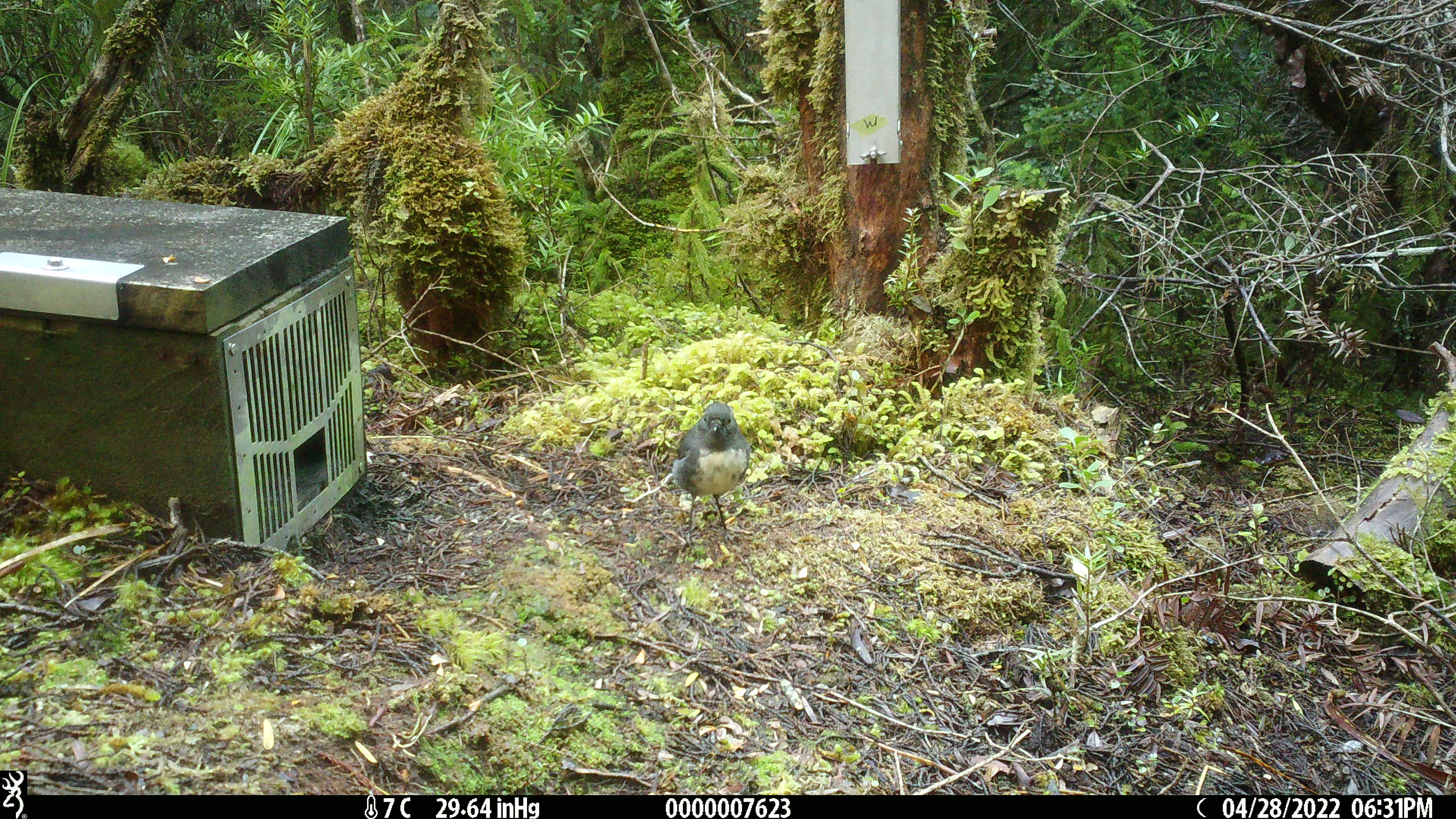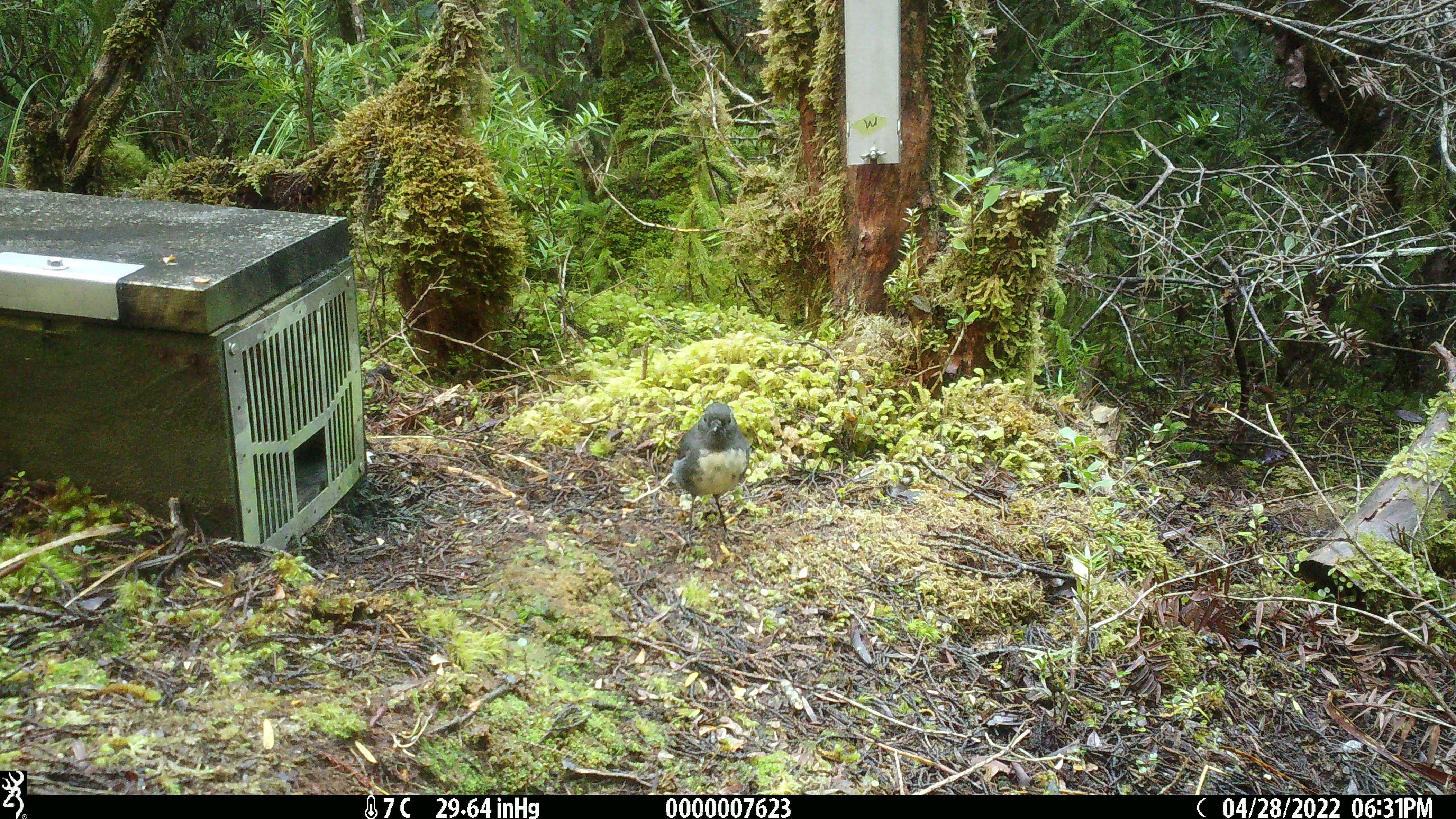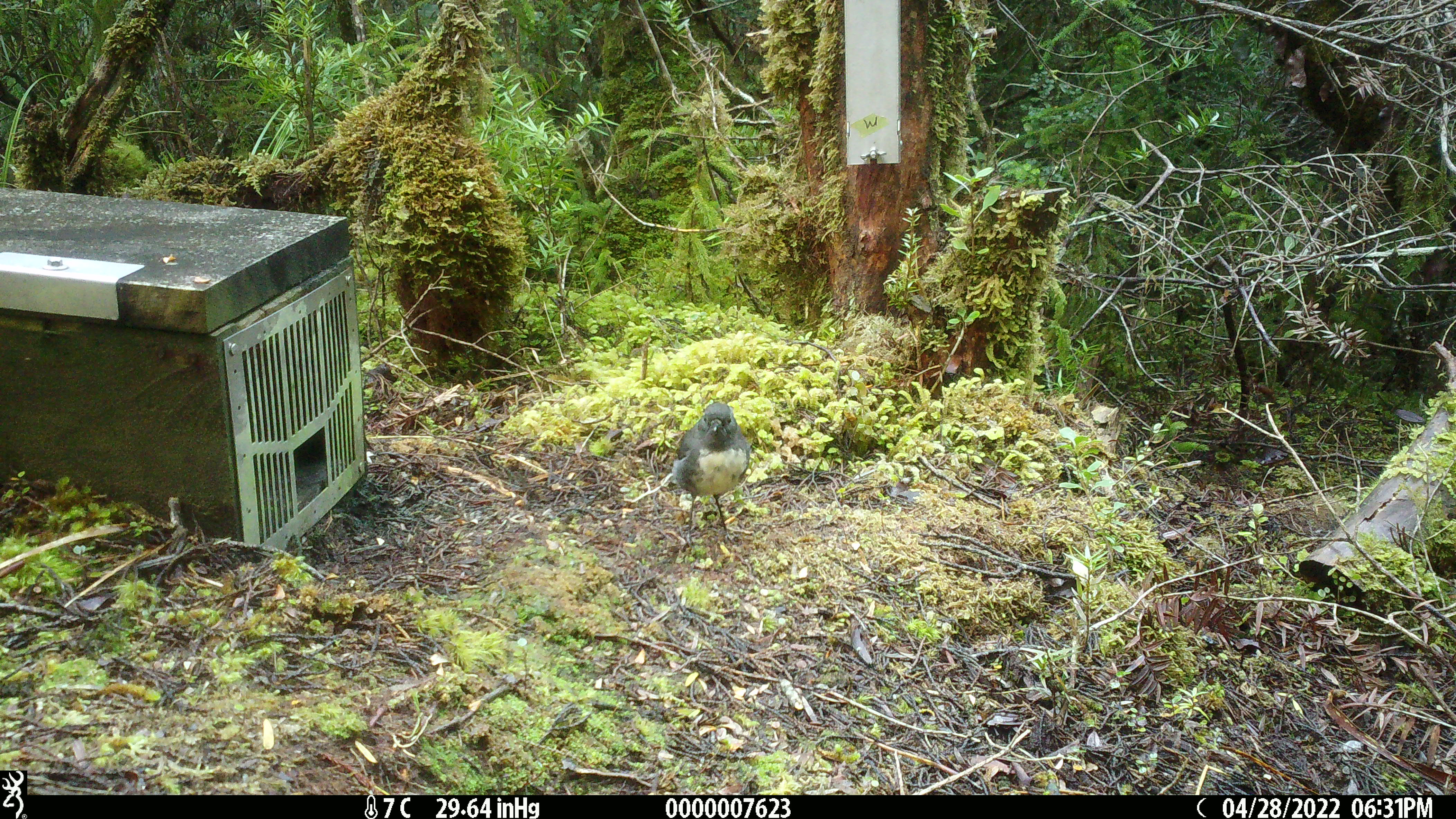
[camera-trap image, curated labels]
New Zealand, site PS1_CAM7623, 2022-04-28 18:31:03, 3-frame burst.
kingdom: Animalia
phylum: Chordata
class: Aves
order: Passeriformes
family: Petroicidae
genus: Petroica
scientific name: Petroica australis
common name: new zealand robin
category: robin